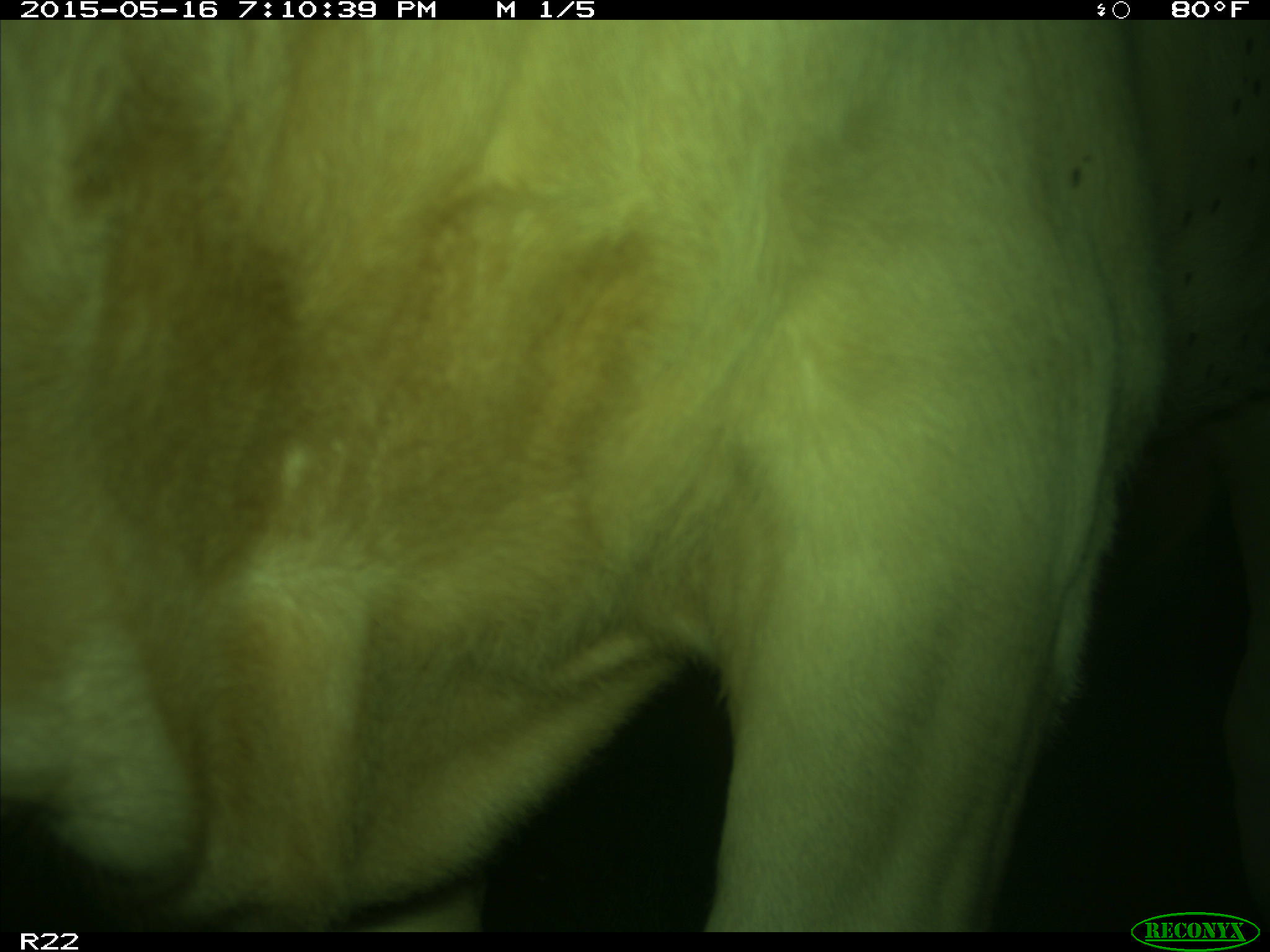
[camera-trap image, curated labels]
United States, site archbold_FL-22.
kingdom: Animalia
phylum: Chordata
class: Mammalia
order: Artiodactyla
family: Bovidae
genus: Bos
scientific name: Bos taurus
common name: domestic cow